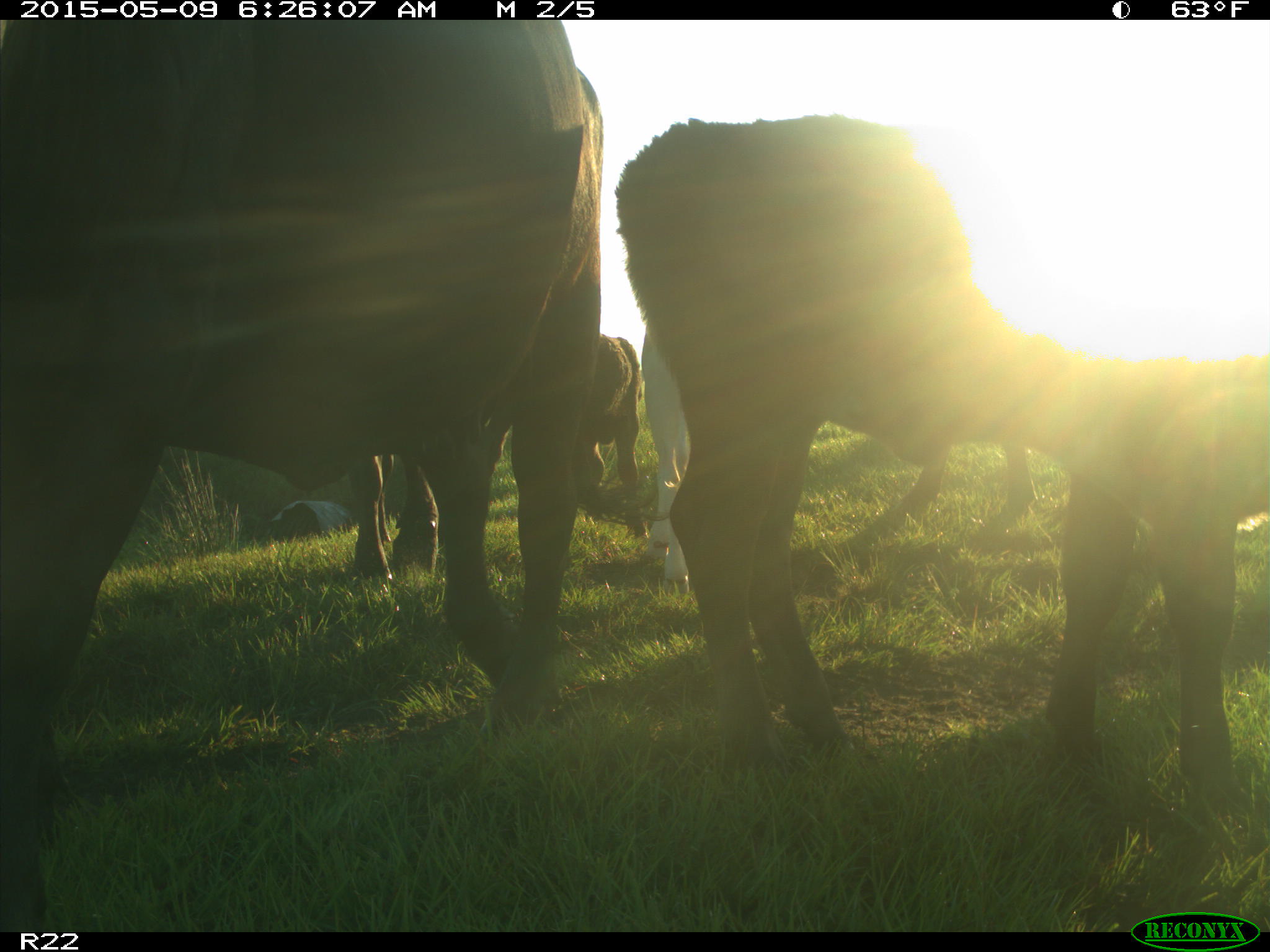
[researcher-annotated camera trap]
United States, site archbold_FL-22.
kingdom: Animalia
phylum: Chordata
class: Mammalia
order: Artiodactyla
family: Bovidae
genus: Bos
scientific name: Bos taurus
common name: domestic cow